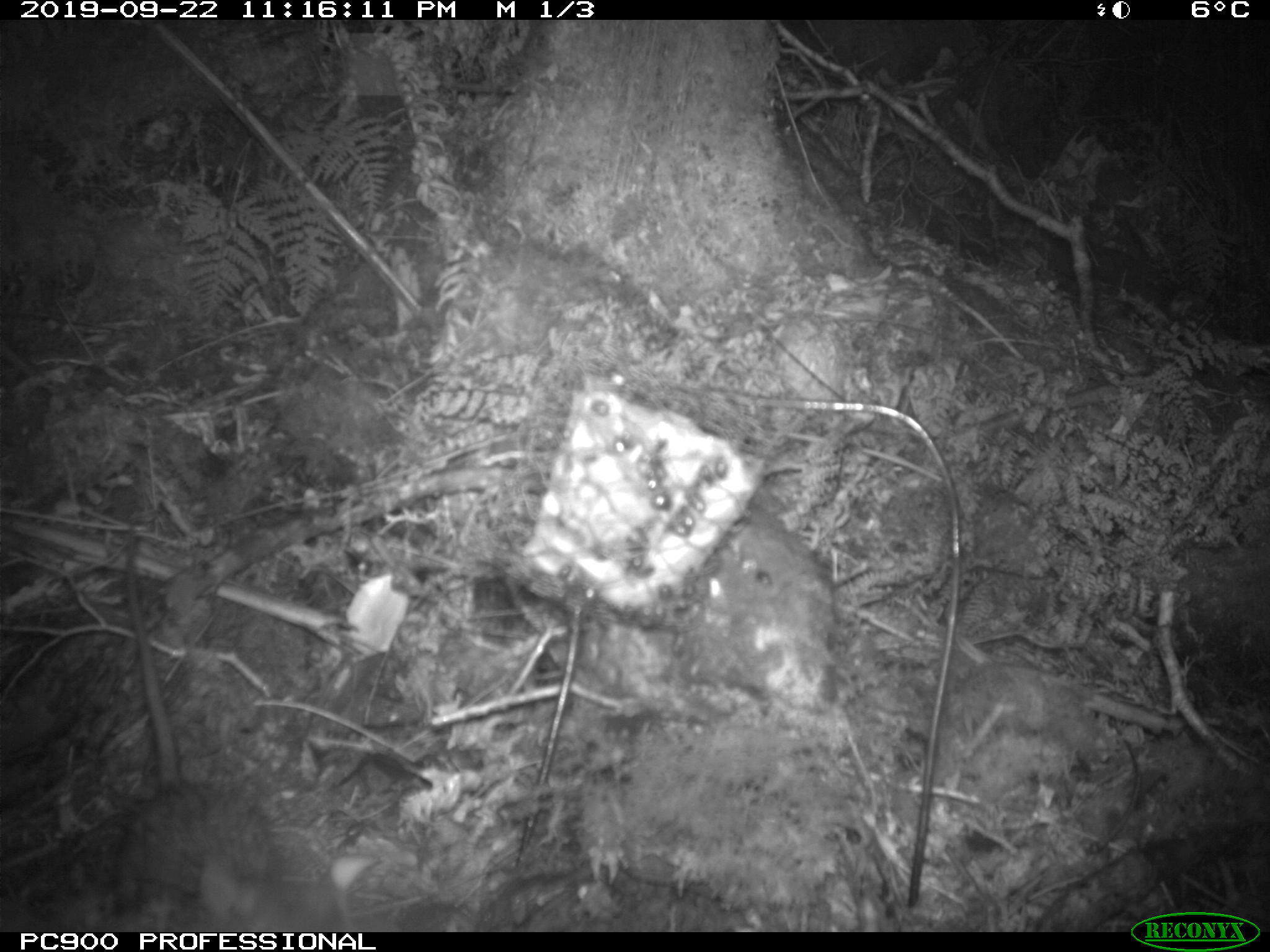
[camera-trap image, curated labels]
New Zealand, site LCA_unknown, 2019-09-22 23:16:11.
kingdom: Animalia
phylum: Chordata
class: Mammalia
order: Rodentia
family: Muridae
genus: Rattus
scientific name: Rattus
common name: rat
Rat (Rattus).